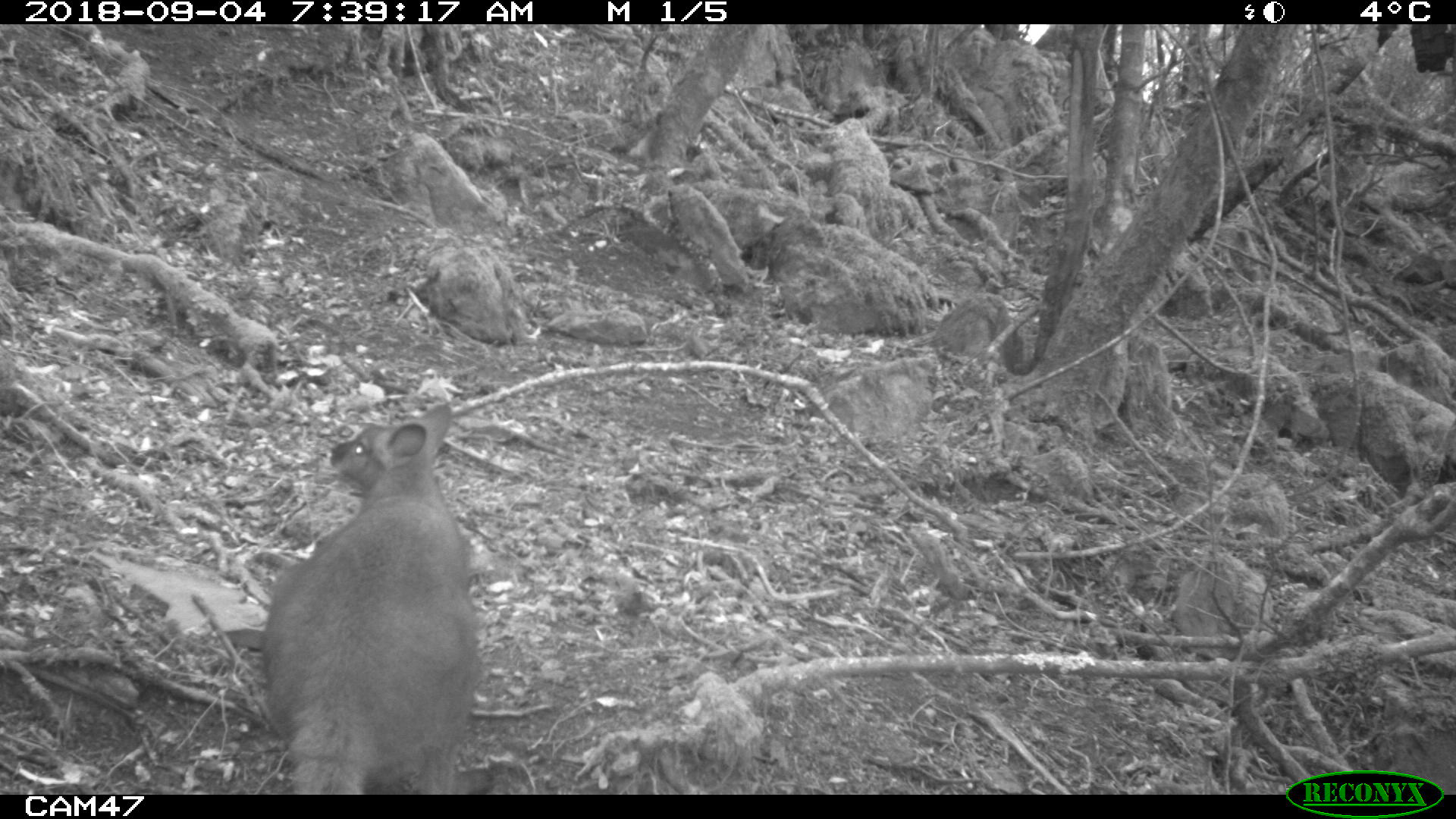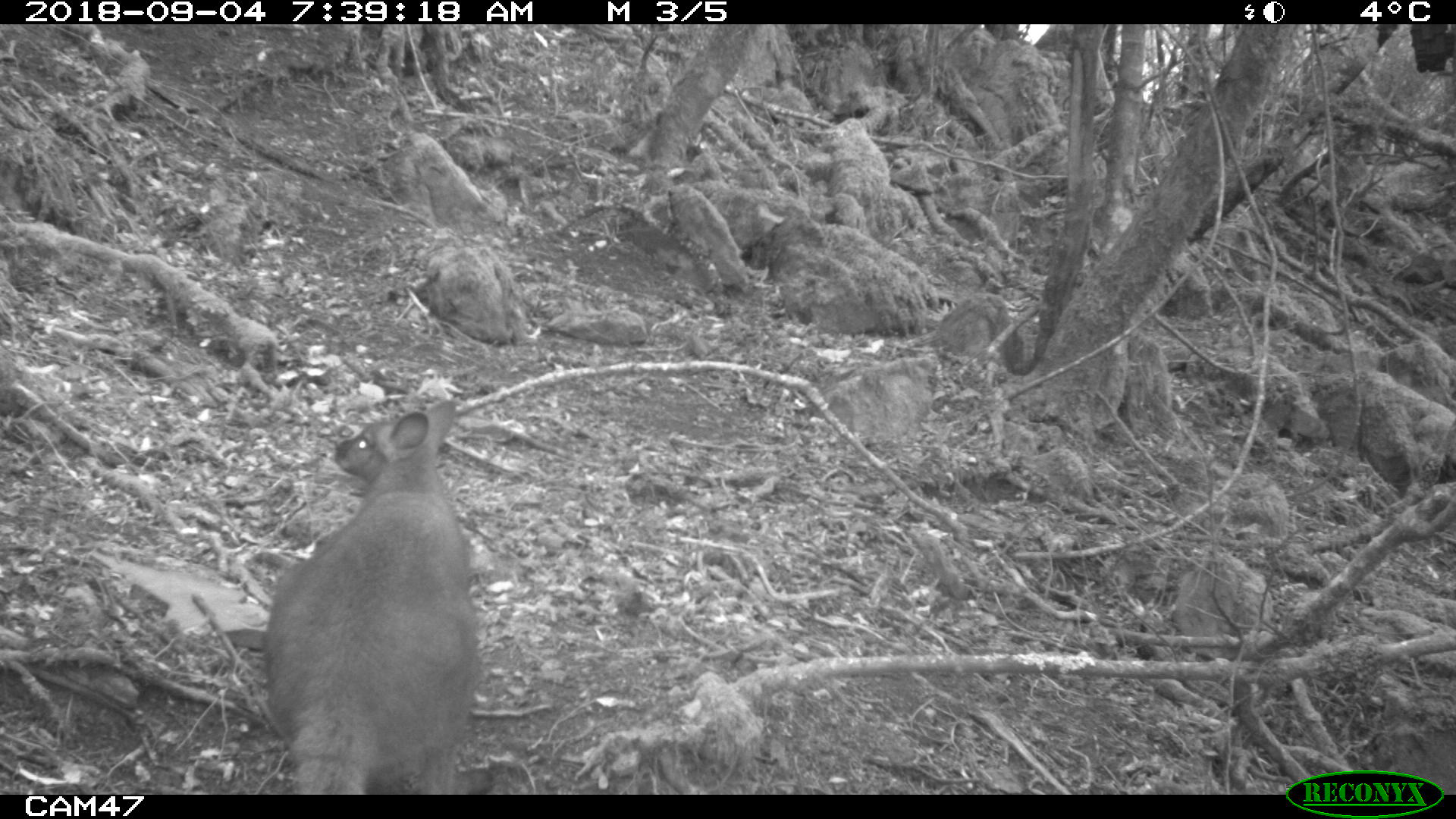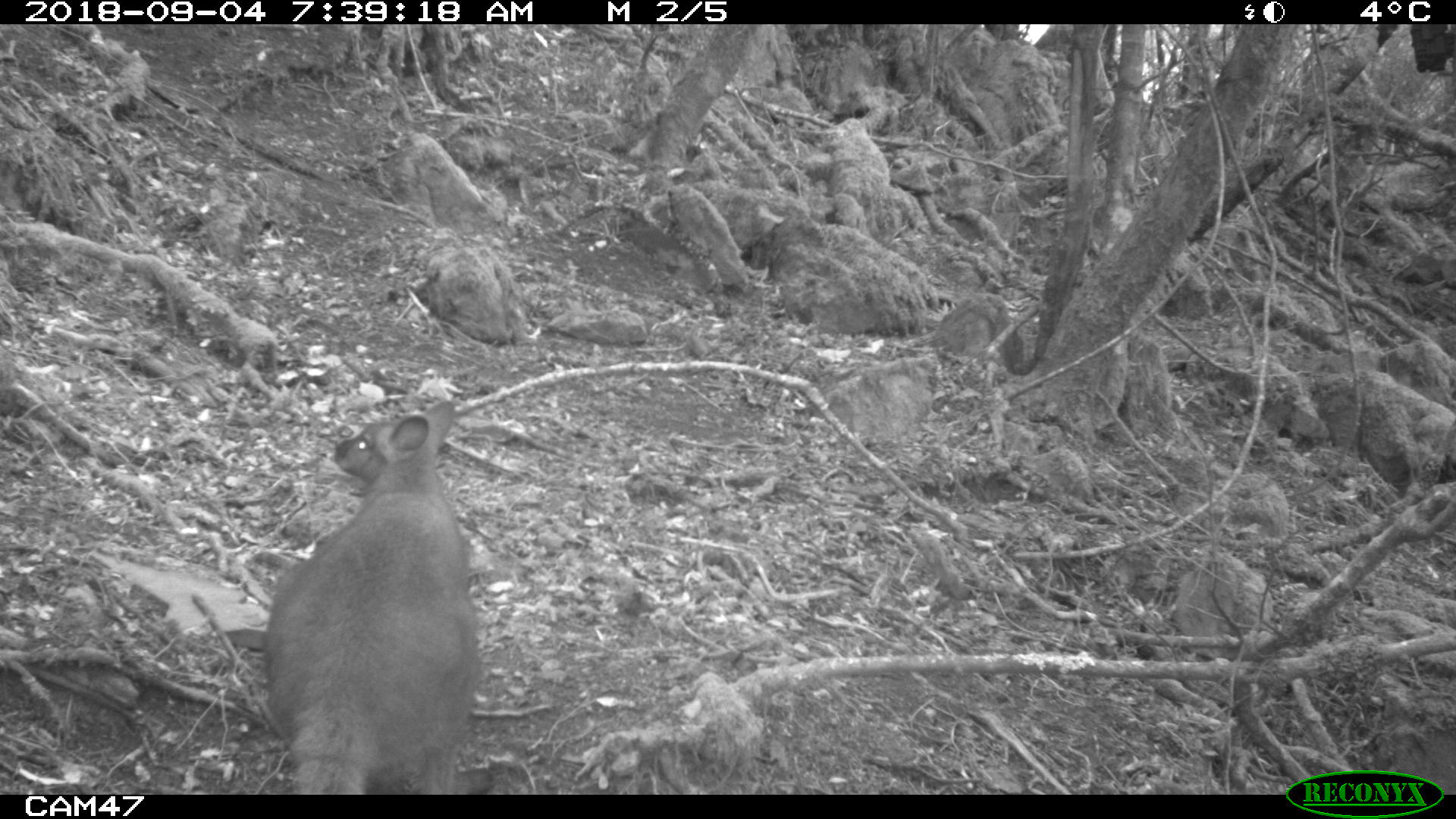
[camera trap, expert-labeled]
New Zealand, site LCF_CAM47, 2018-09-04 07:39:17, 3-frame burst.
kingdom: Animalia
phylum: Chordata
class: Mammalia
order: Diprotodontia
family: Macropodidae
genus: Notamacropus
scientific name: Notamacropus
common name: wallaby